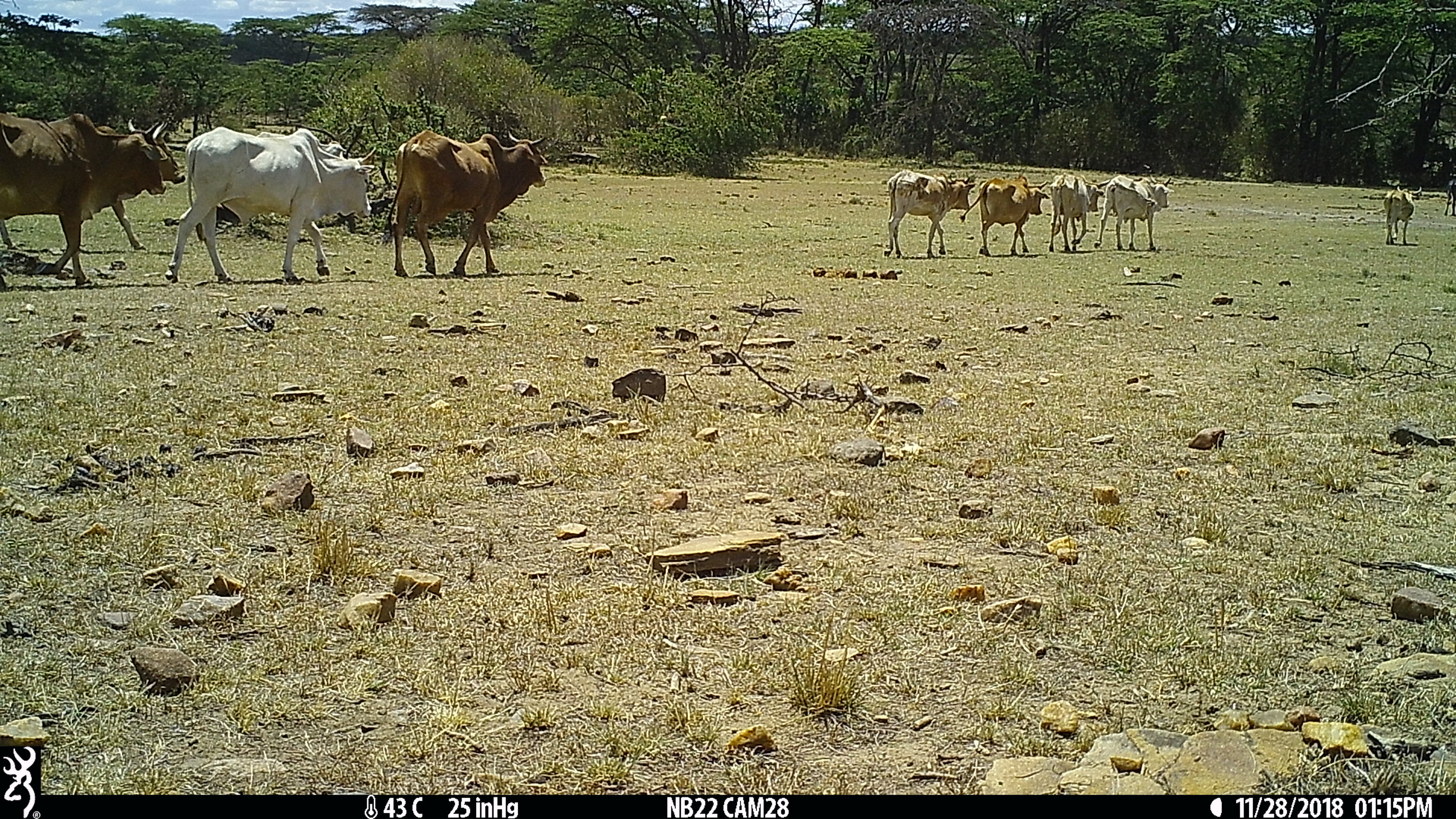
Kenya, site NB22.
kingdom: Animalia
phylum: Chordata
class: Mammalia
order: Artiodactyla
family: Bovidae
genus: Bos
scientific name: Bos taurus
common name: cattle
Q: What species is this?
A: Cattle (Bos taurus).